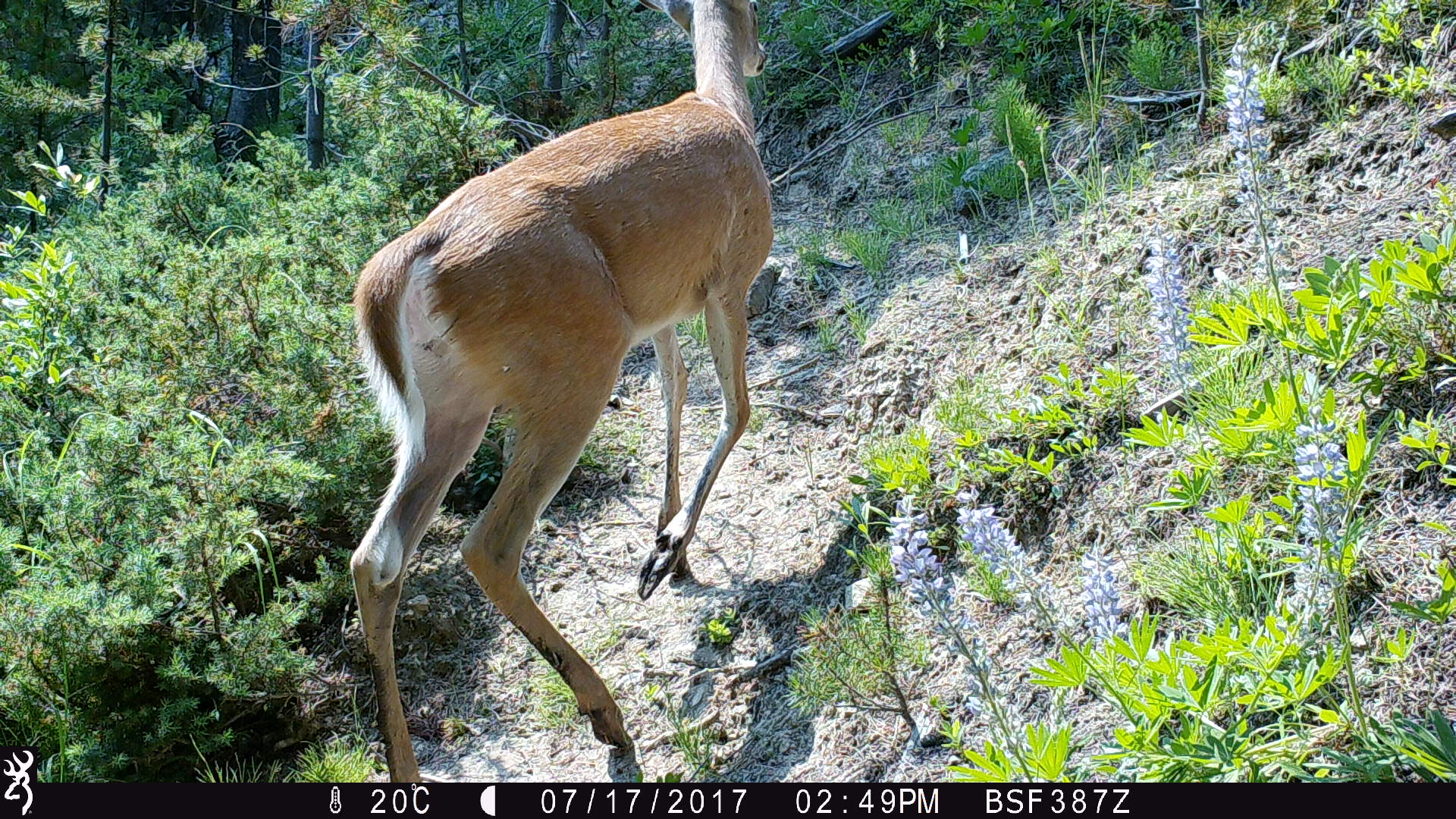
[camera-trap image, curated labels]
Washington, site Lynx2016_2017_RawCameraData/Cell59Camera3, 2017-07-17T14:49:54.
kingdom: Animalia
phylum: Chordata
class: Mammalia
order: Artiodactyla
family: Cervidae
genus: Odocoileus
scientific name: Odocoileus virginianus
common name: white-tailed deer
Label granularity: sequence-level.